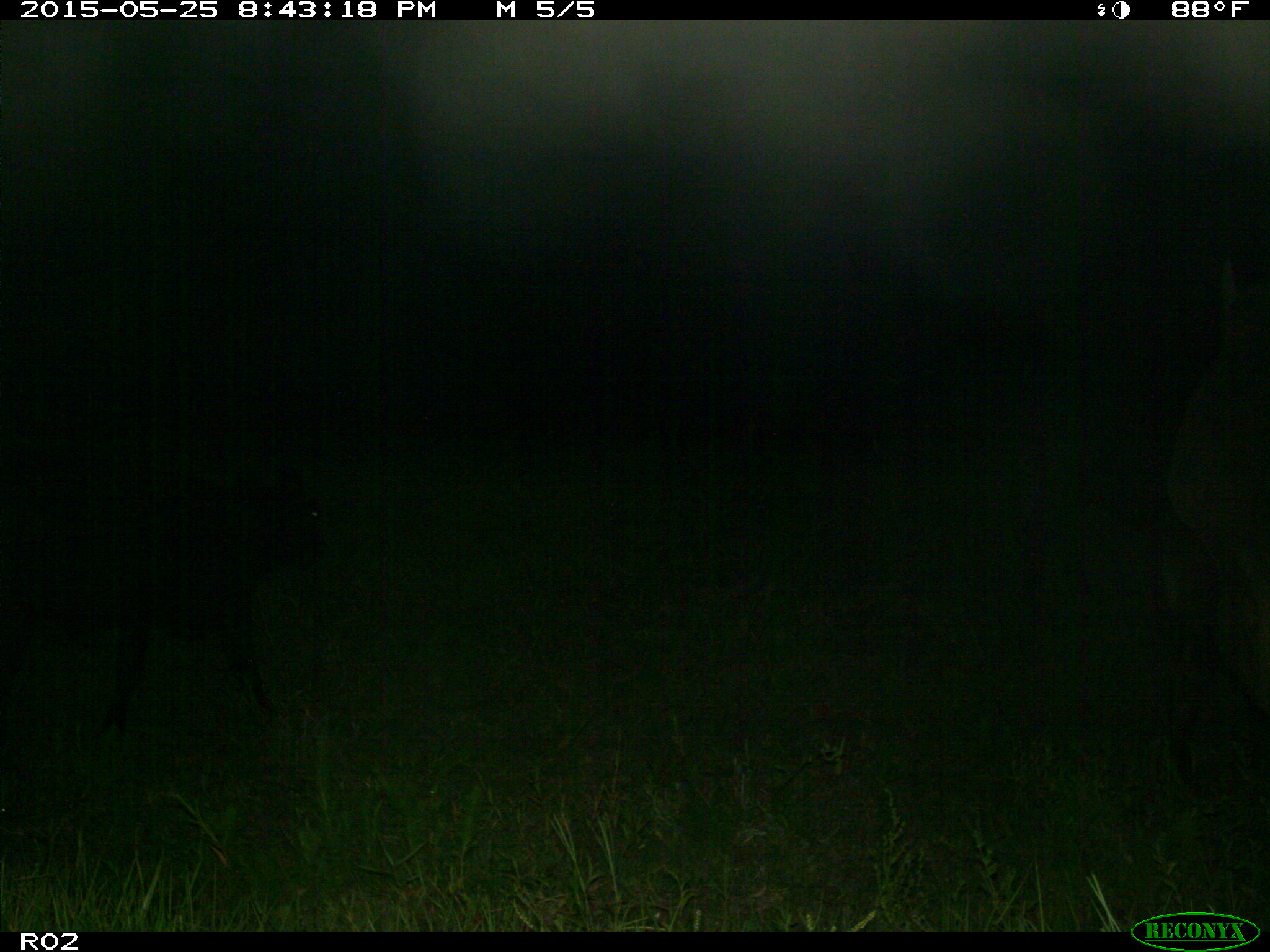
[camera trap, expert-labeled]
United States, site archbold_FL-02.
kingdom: Animalia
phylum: Chordata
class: Mammalia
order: Artiodactyla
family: Bovidae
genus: Bos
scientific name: Bos taurus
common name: domestic cow